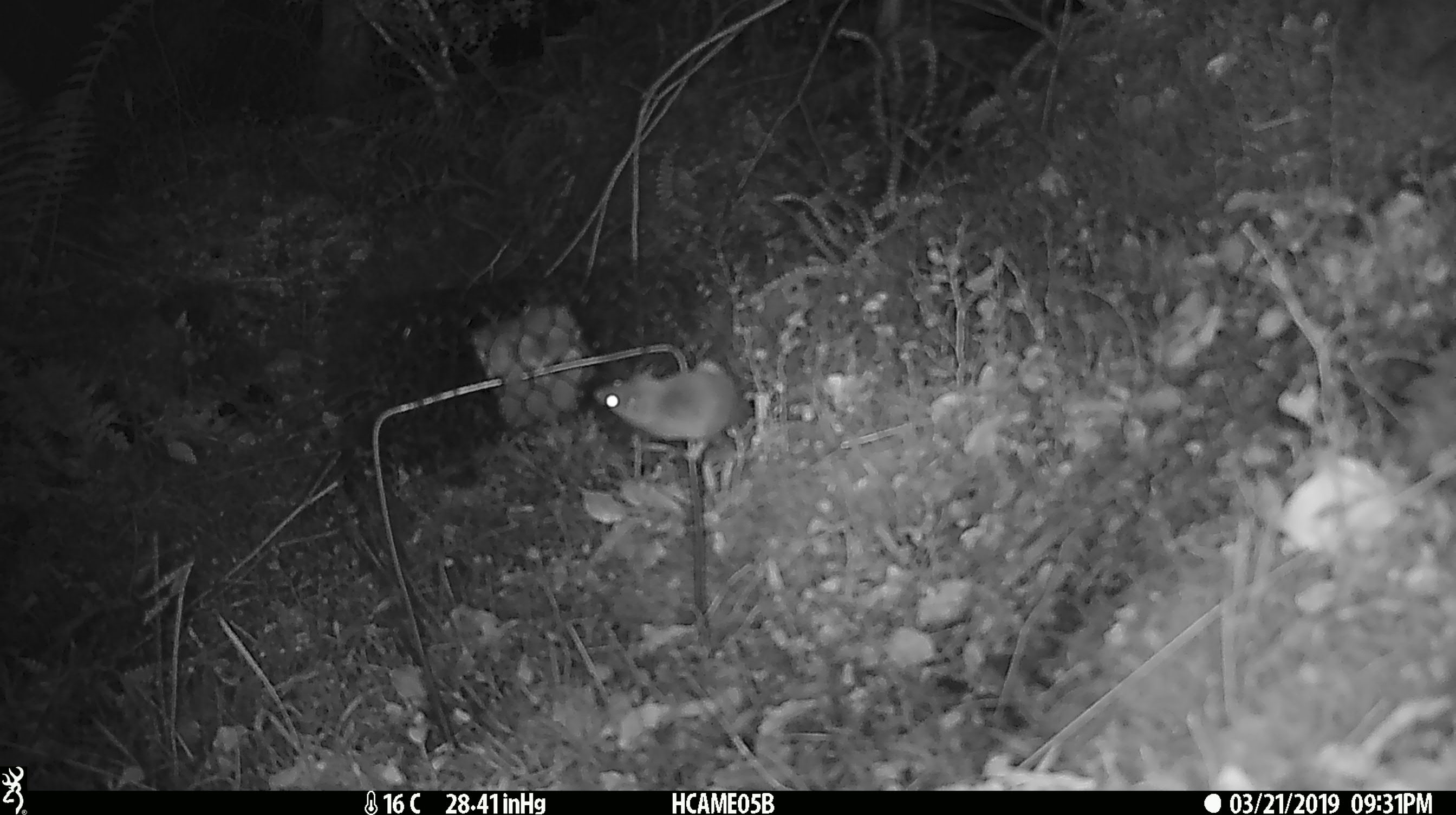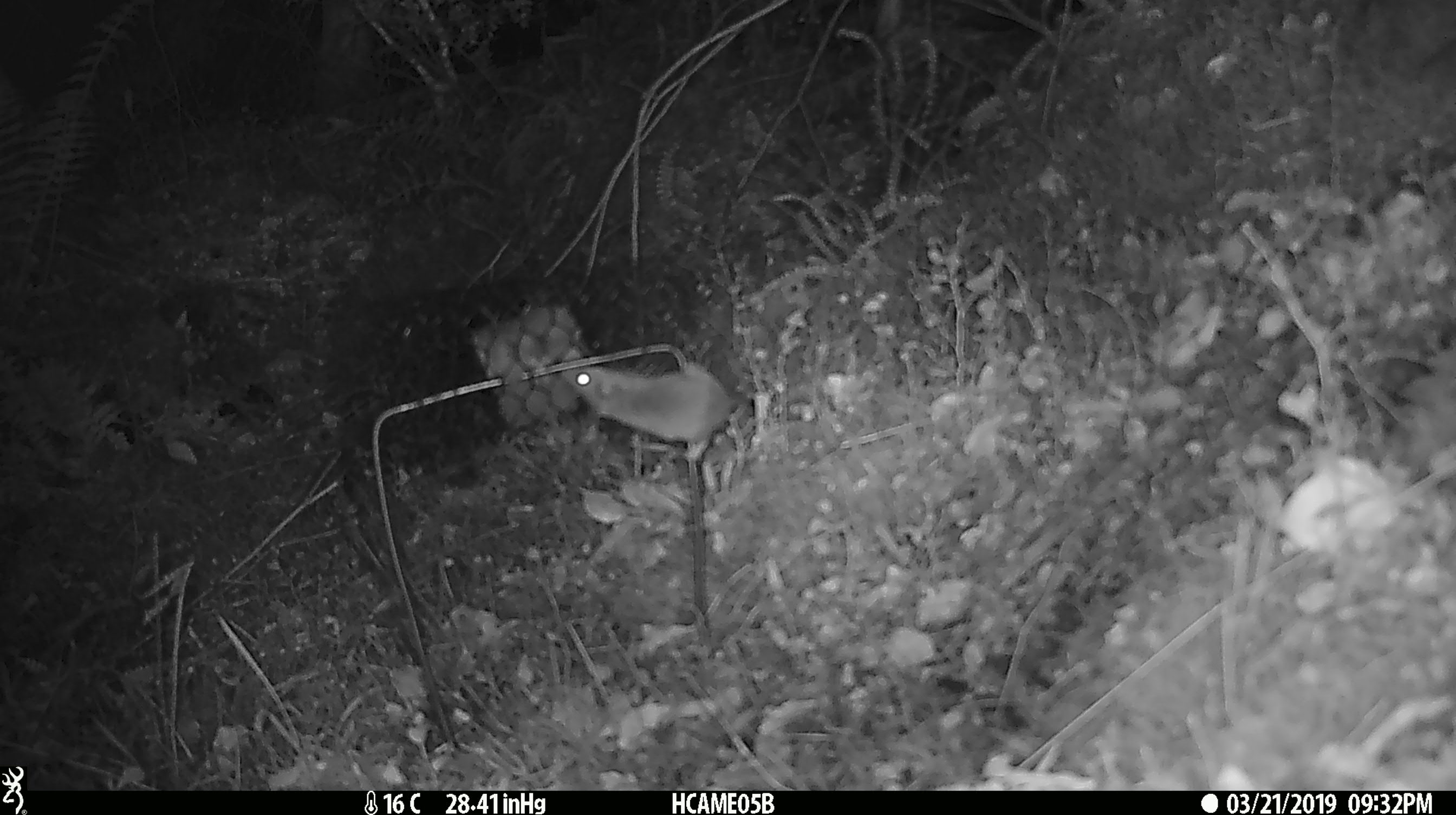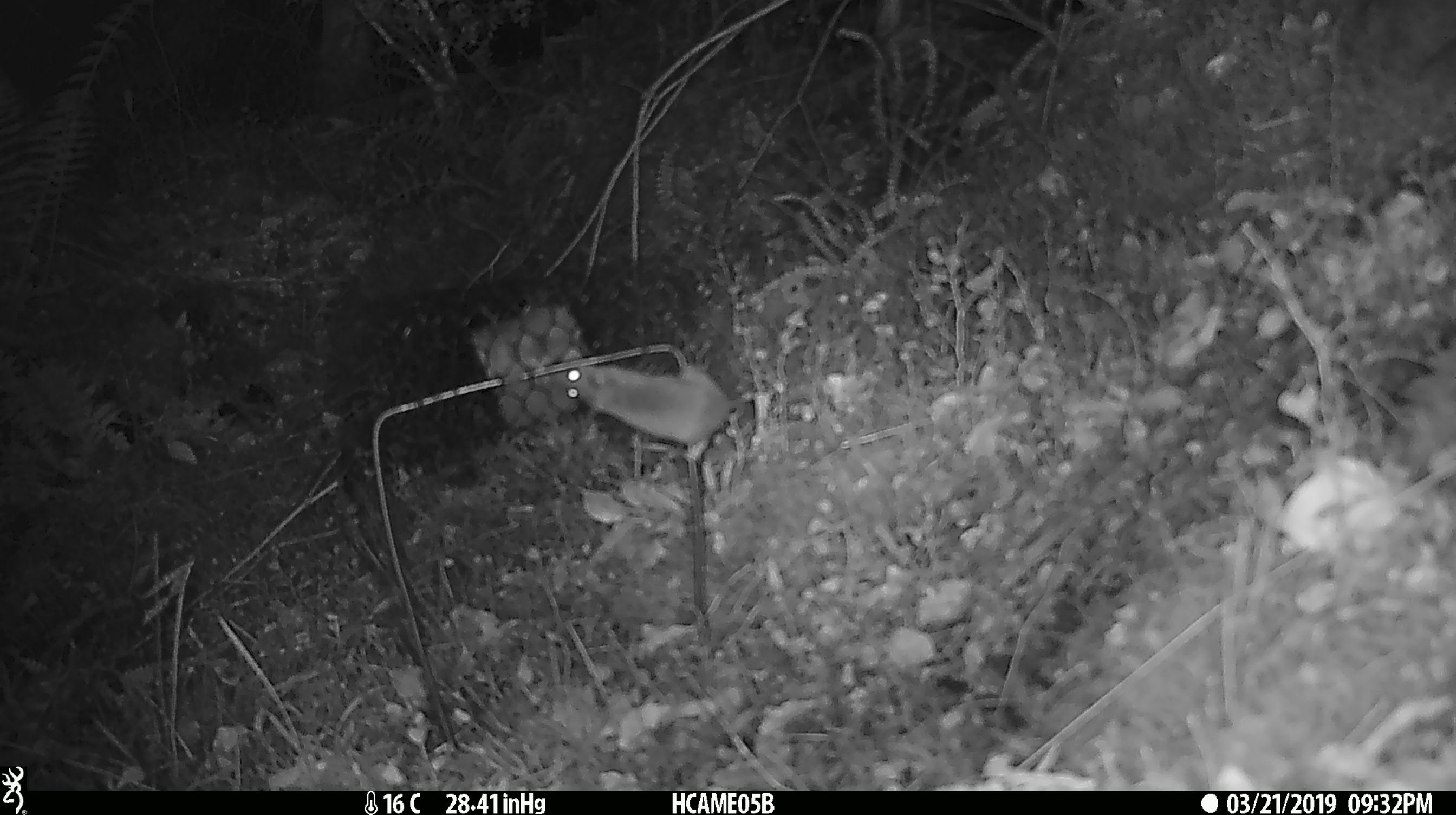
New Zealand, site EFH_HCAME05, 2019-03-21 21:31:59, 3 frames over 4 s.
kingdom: Animalia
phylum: Chordata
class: Mammalia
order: Rodentia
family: Muridae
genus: Mus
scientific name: Mus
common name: mouse